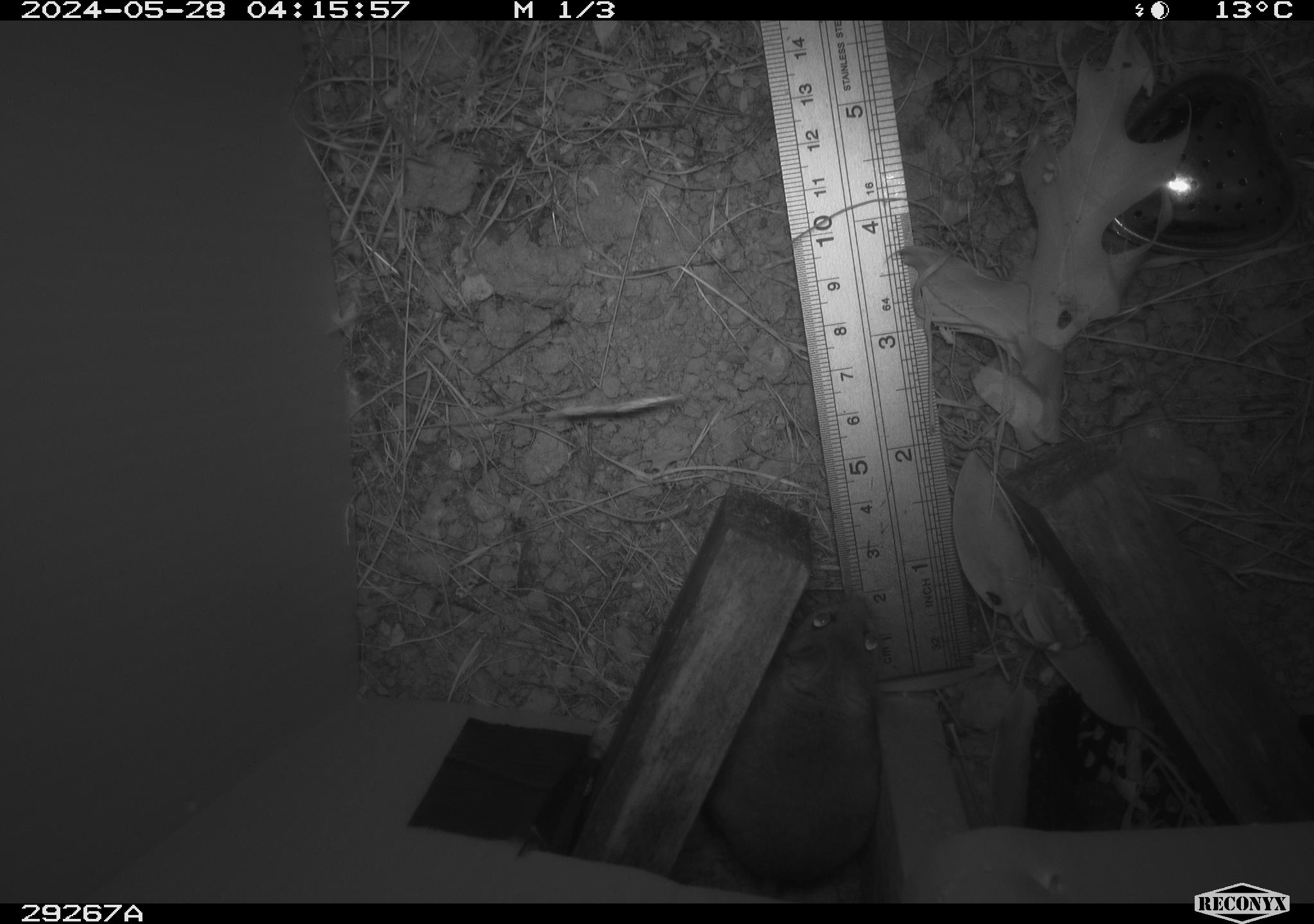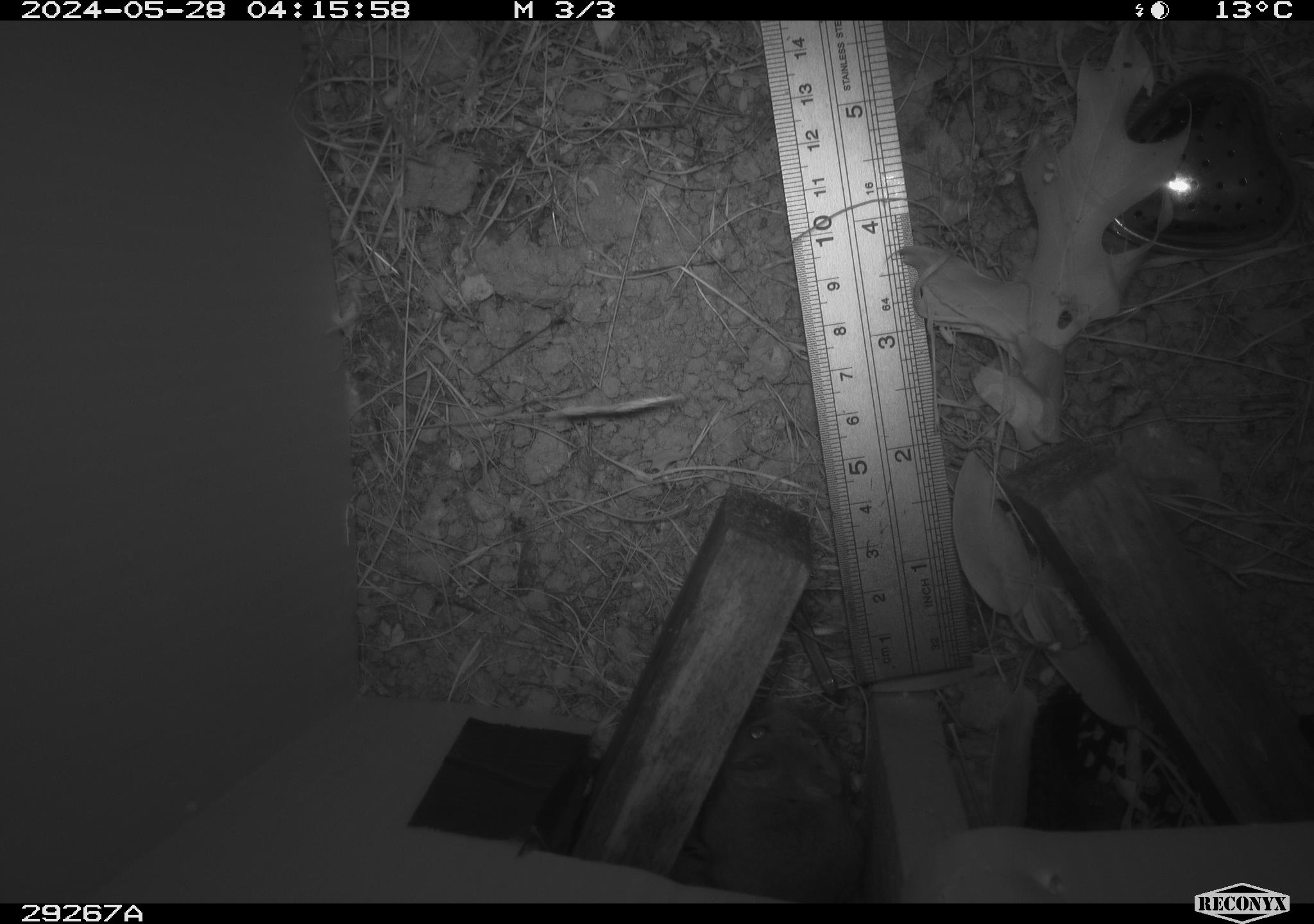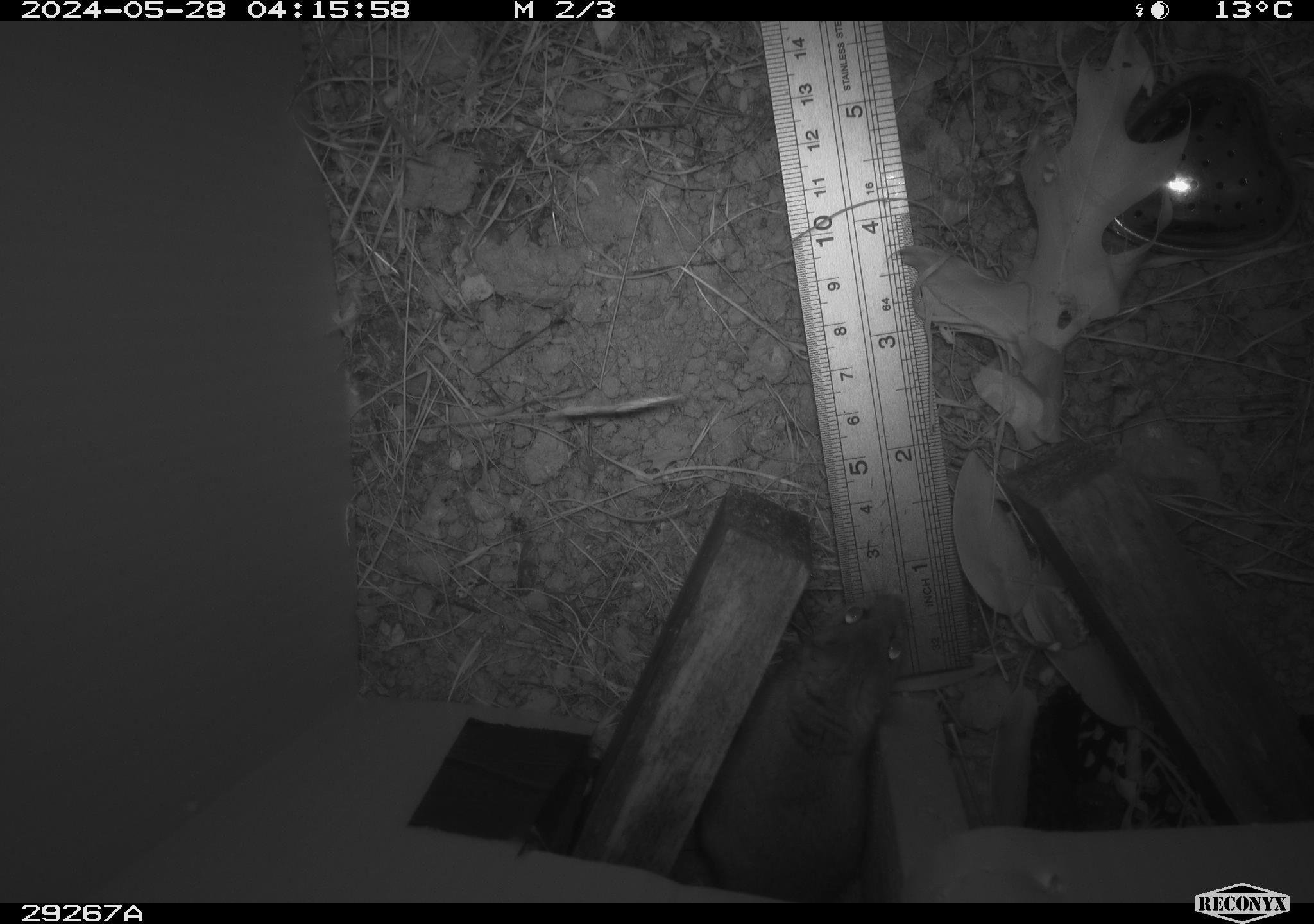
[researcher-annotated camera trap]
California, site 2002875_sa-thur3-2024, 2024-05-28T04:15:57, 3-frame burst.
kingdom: Animalia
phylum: Chordata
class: Mammalia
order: Rodentia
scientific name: Rodentia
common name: mouse species